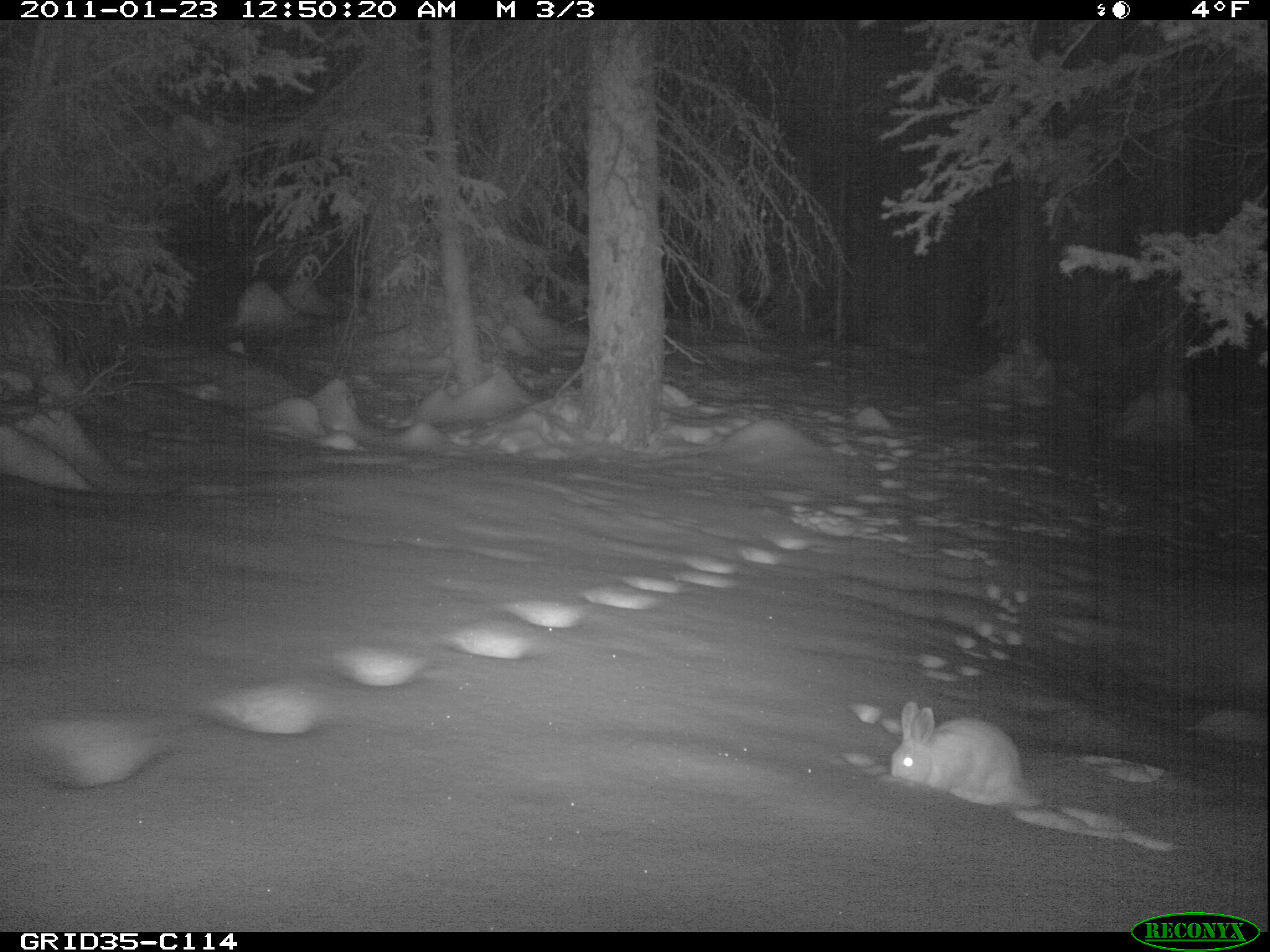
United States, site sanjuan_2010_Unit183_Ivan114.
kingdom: Animalia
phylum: Chordata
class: Mammalia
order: Lagomorpha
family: Leporidae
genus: Lepus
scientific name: Lepus americanus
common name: snowshoe hare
Lepus americanus (snowshoe hare).